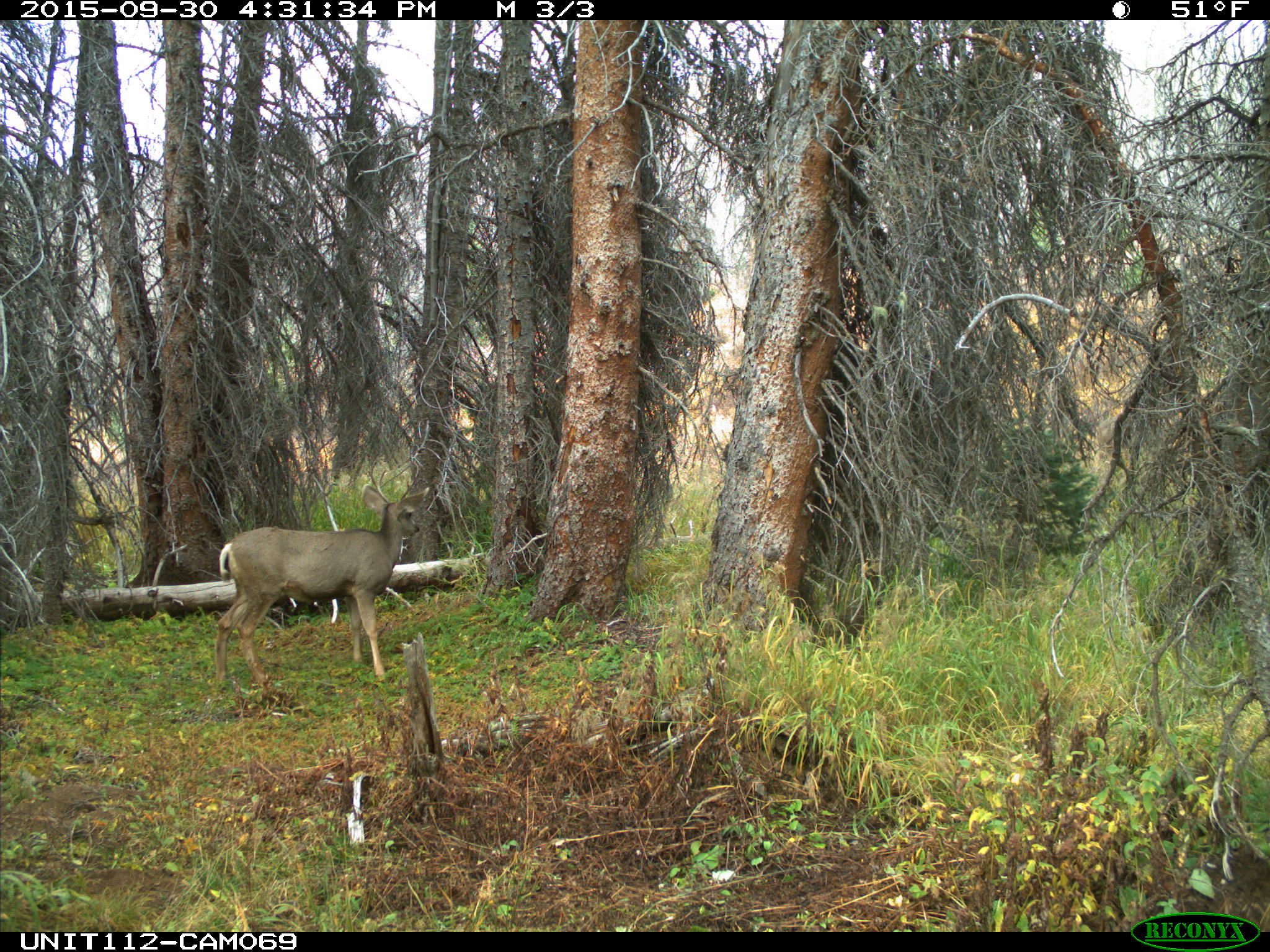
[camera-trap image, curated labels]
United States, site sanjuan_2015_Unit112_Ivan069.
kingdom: Animalia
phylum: Chordata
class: Mammalia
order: Artiodactyla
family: Cervidae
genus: Odocoileus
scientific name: Odocoileus hemionus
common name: mule deer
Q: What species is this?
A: Odocoileus hemionus (mule deer).